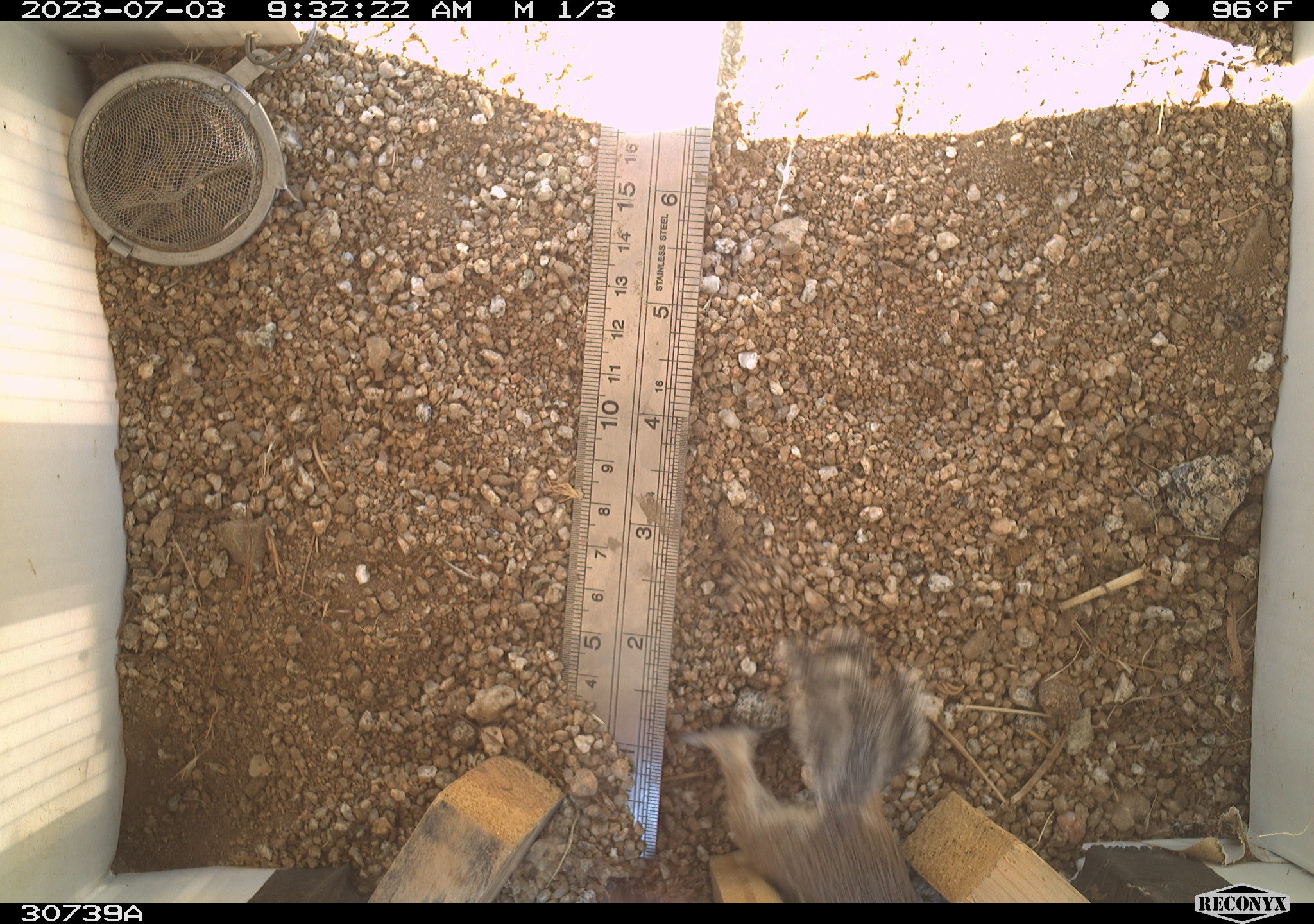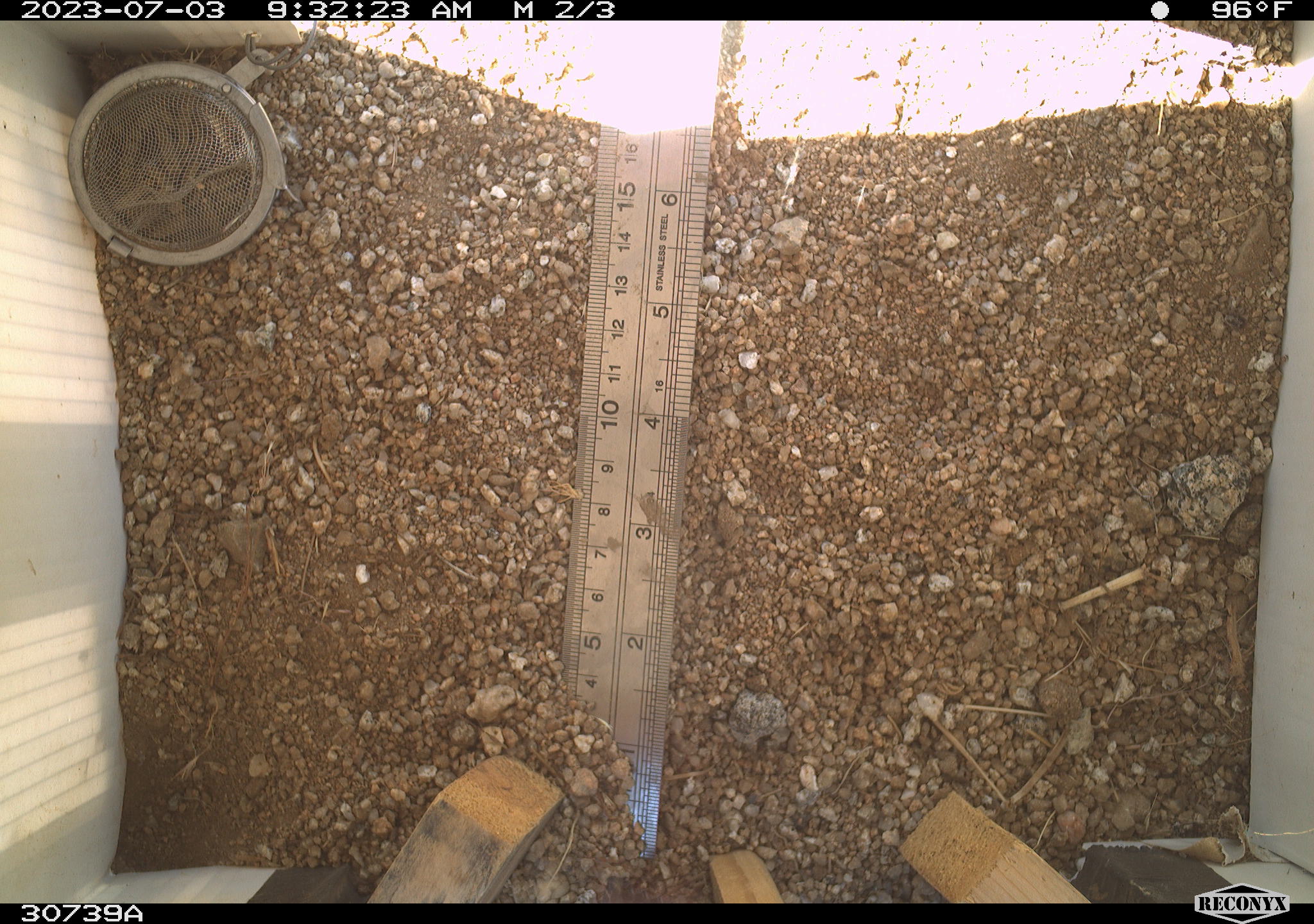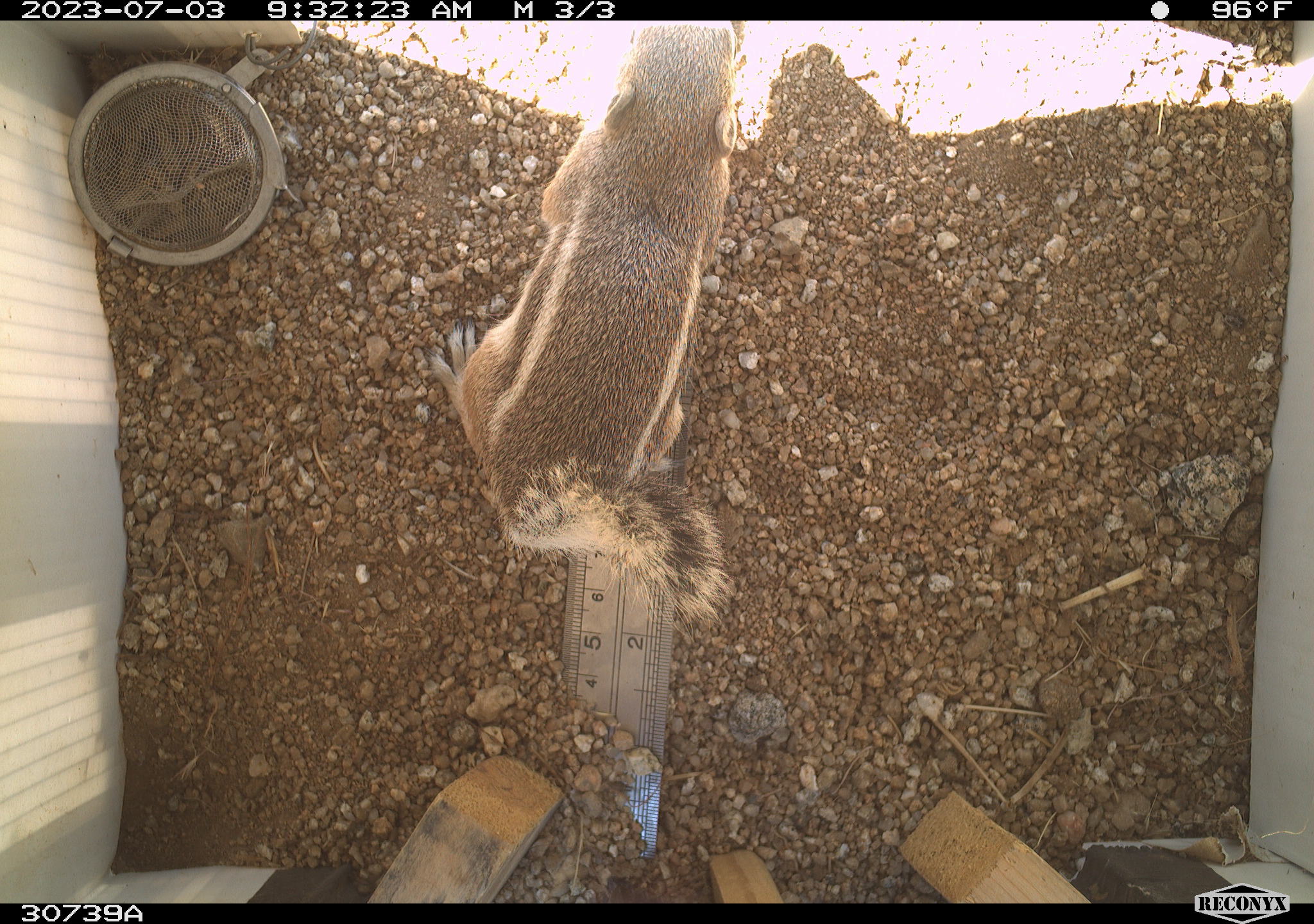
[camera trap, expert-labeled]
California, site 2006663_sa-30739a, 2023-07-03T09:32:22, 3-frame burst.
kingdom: Animalia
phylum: Chordata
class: Mammalia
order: Rodentia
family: Sciuridae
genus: Ammospermophilus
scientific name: Ammospermophilus leucurus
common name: white-tailed antelope squirrel